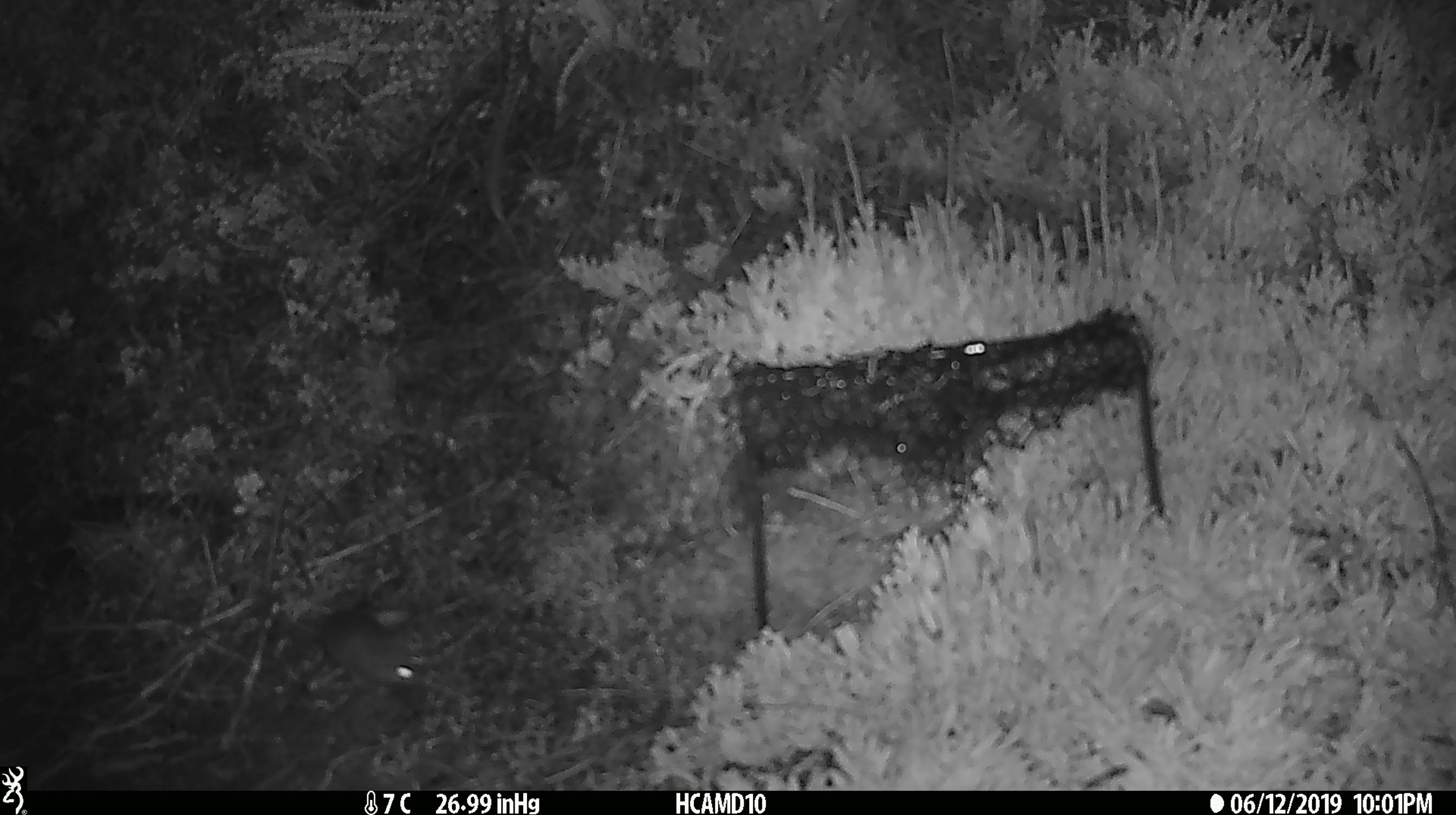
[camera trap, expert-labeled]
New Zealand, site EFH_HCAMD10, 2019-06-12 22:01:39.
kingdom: Animalia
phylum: Chordata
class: Mammalia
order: Rodentia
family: Muridae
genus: Mus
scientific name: Mus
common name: mouse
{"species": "mouse (Mus)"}